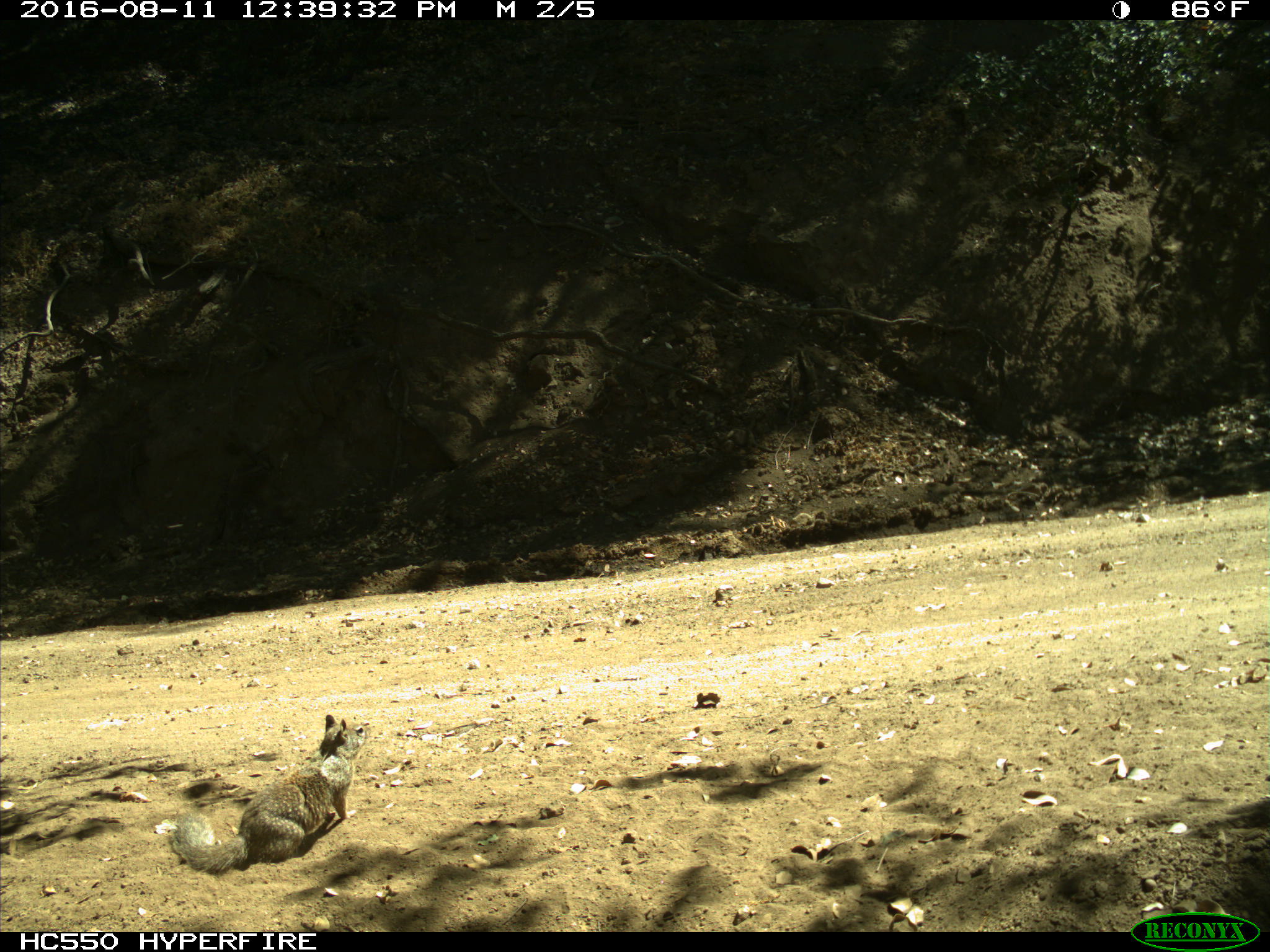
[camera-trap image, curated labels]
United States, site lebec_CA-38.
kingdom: Animalia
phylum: Chordata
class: Mammalia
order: Rodentia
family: Sciuridae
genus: Otospermophilus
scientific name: Otospermophilus beecheyi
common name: california ground squirrel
Otospermophilus beecheyi (california ground squirrel).